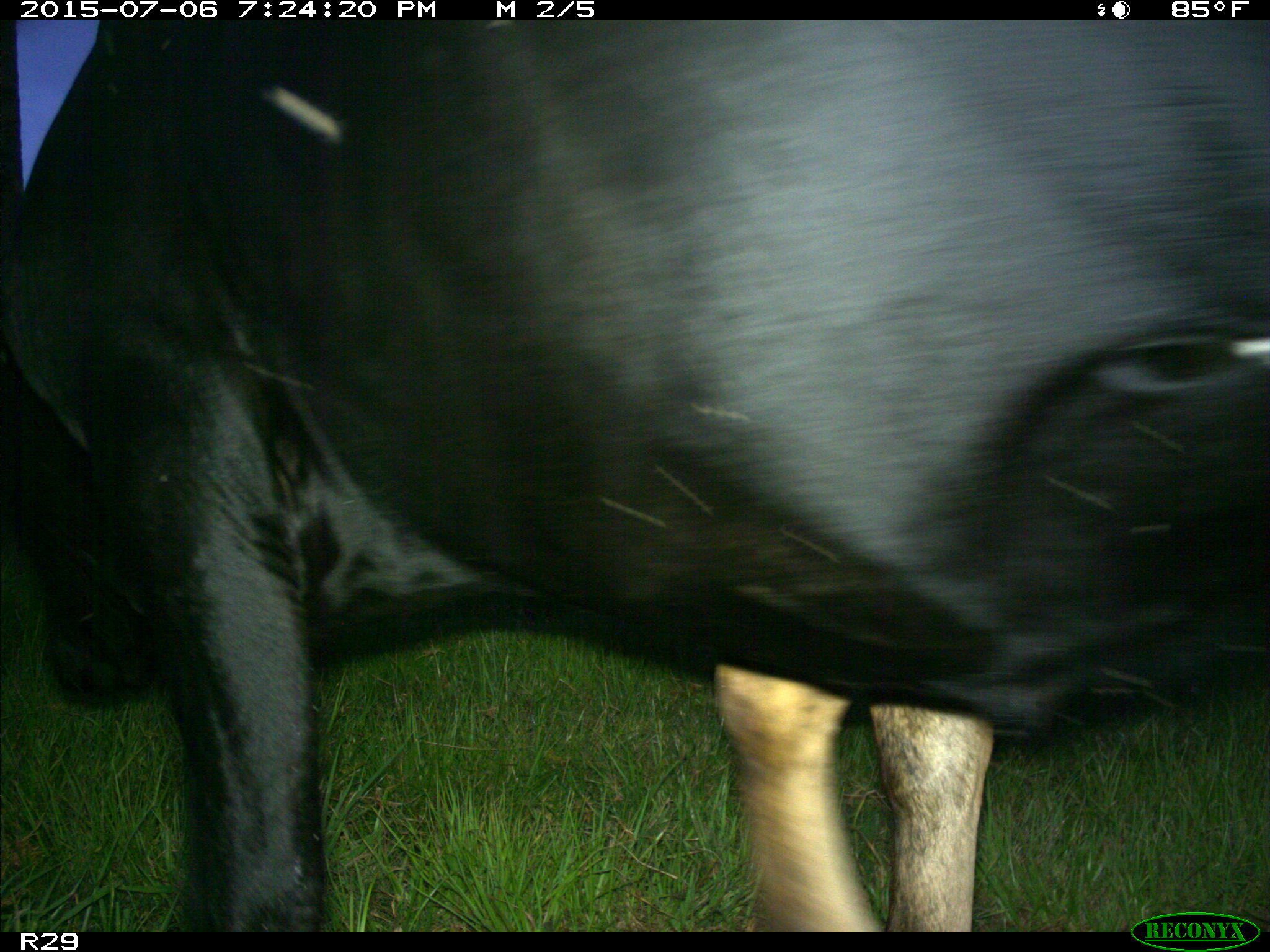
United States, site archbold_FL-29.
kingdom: Animalia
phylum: Chordata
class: Mammalia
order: Artiodactyla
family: Bovidae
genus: Bos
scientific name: Bos taurus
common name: domestic cow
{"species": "Bos taurus (domestic cow)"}